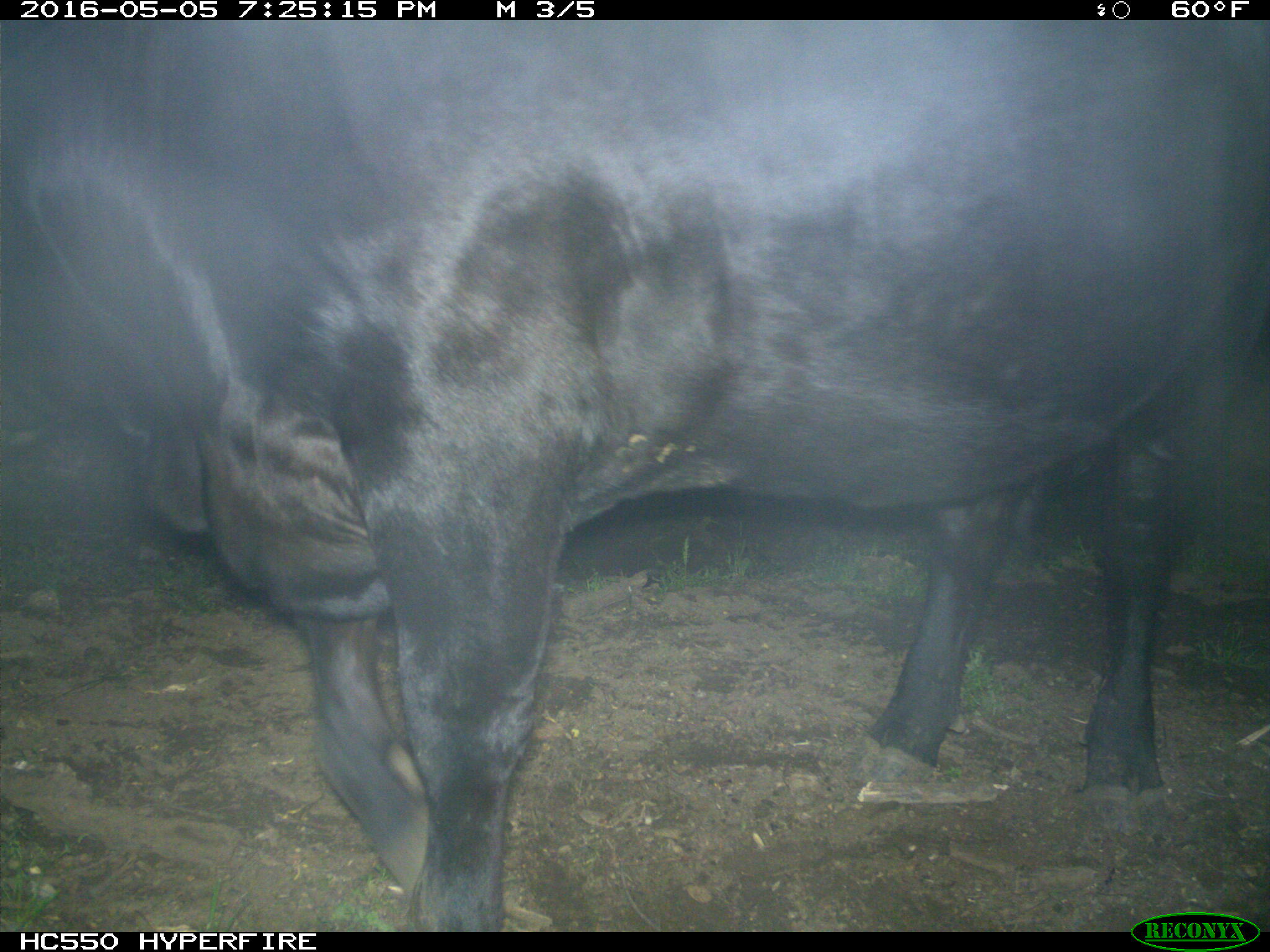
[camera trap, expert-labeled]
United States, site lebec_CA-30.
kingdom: Animalia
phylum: Chordata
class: Mammalia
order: Artiodactyla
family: Bovidae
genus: Bos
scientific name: Bos taurus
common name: domestic cow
Bos taurus (domestic cow).